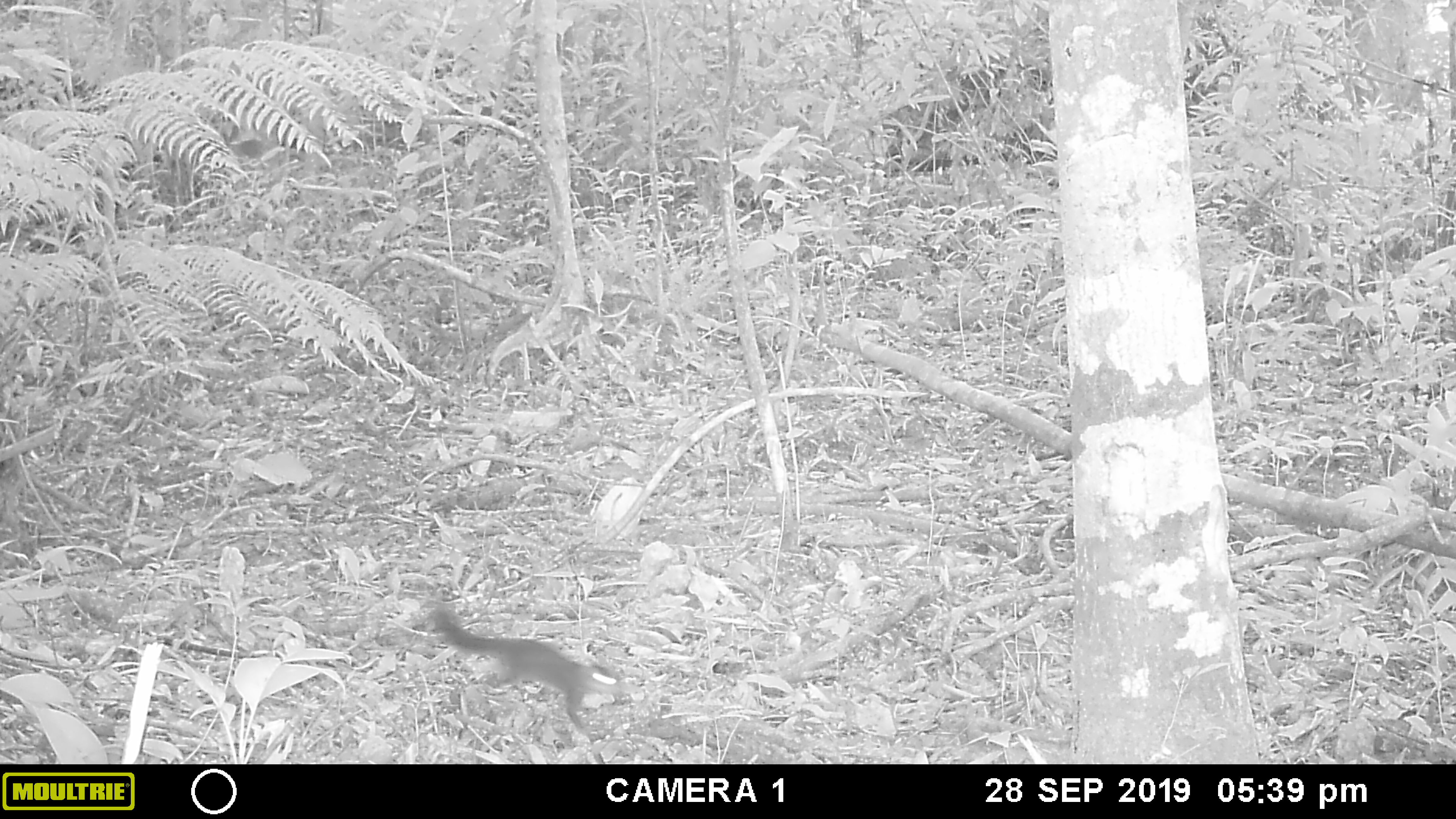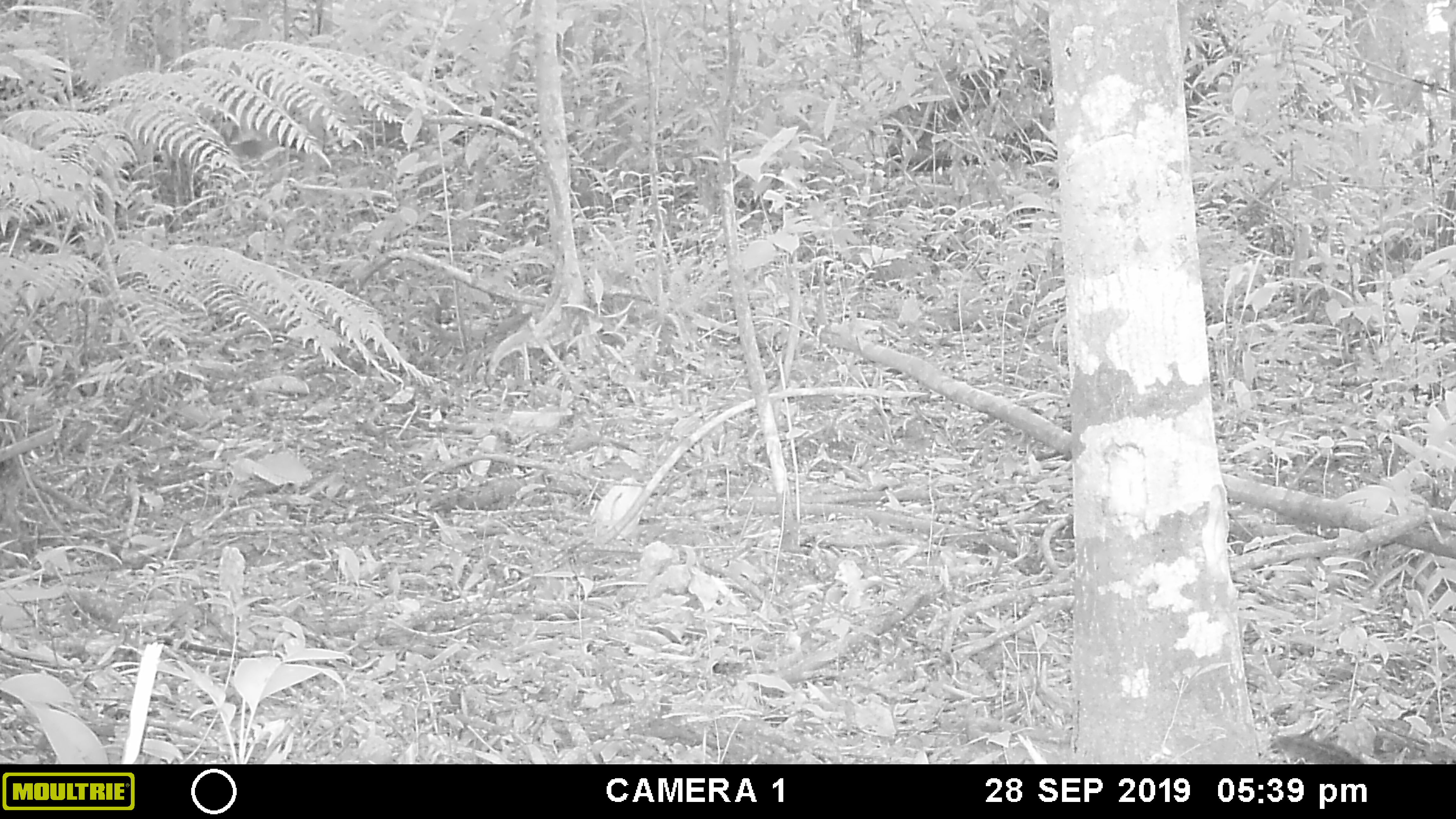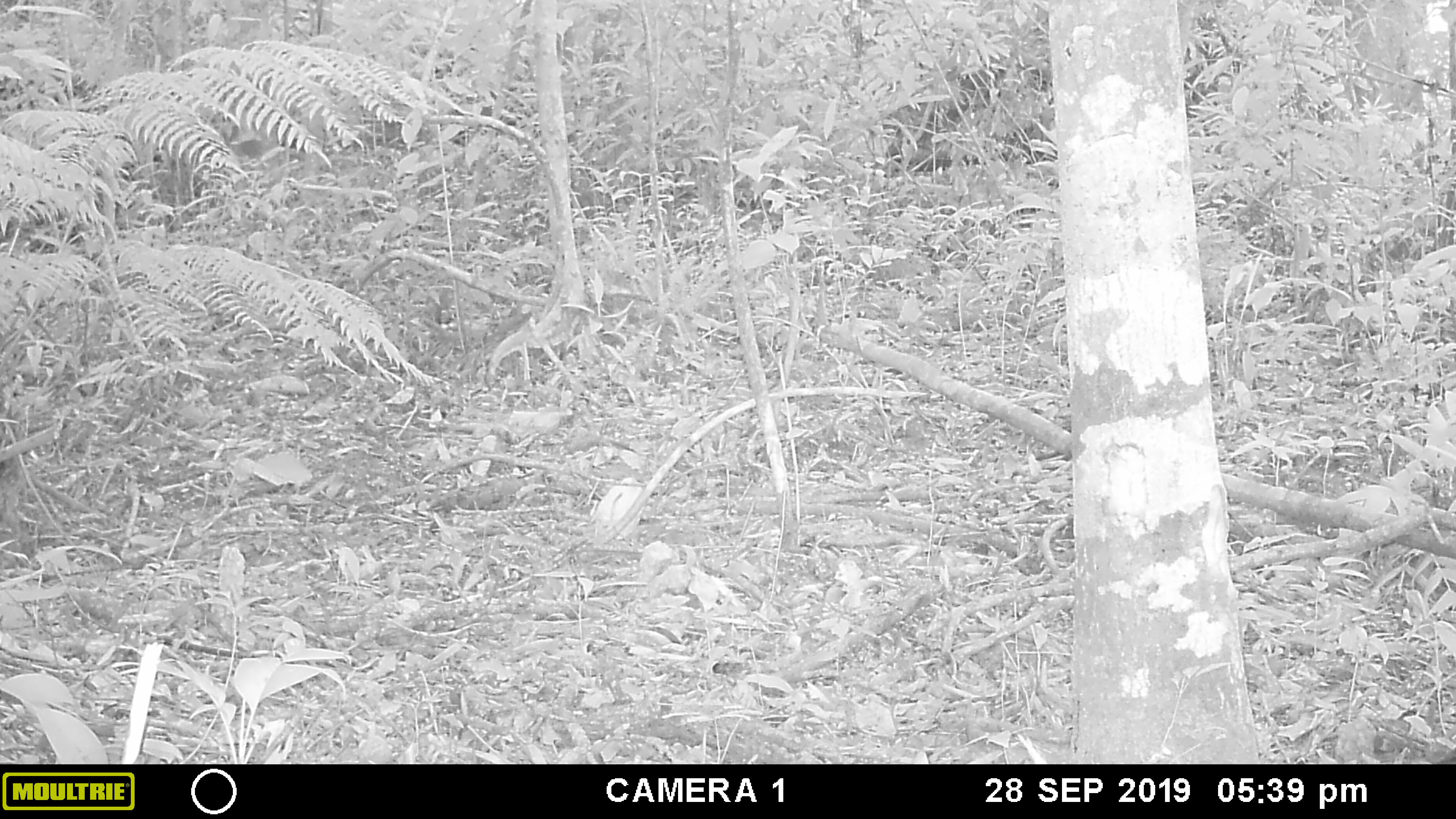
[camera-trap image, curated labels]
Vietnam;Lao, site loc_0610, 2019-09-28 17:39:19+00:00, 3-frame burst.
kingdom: Animalia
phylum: Chordata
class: Mammalia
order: Rodentia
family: Sciuridae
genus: Sciurus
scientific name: Sciurus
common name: squirrel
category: unidentified squirrel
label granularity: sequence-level